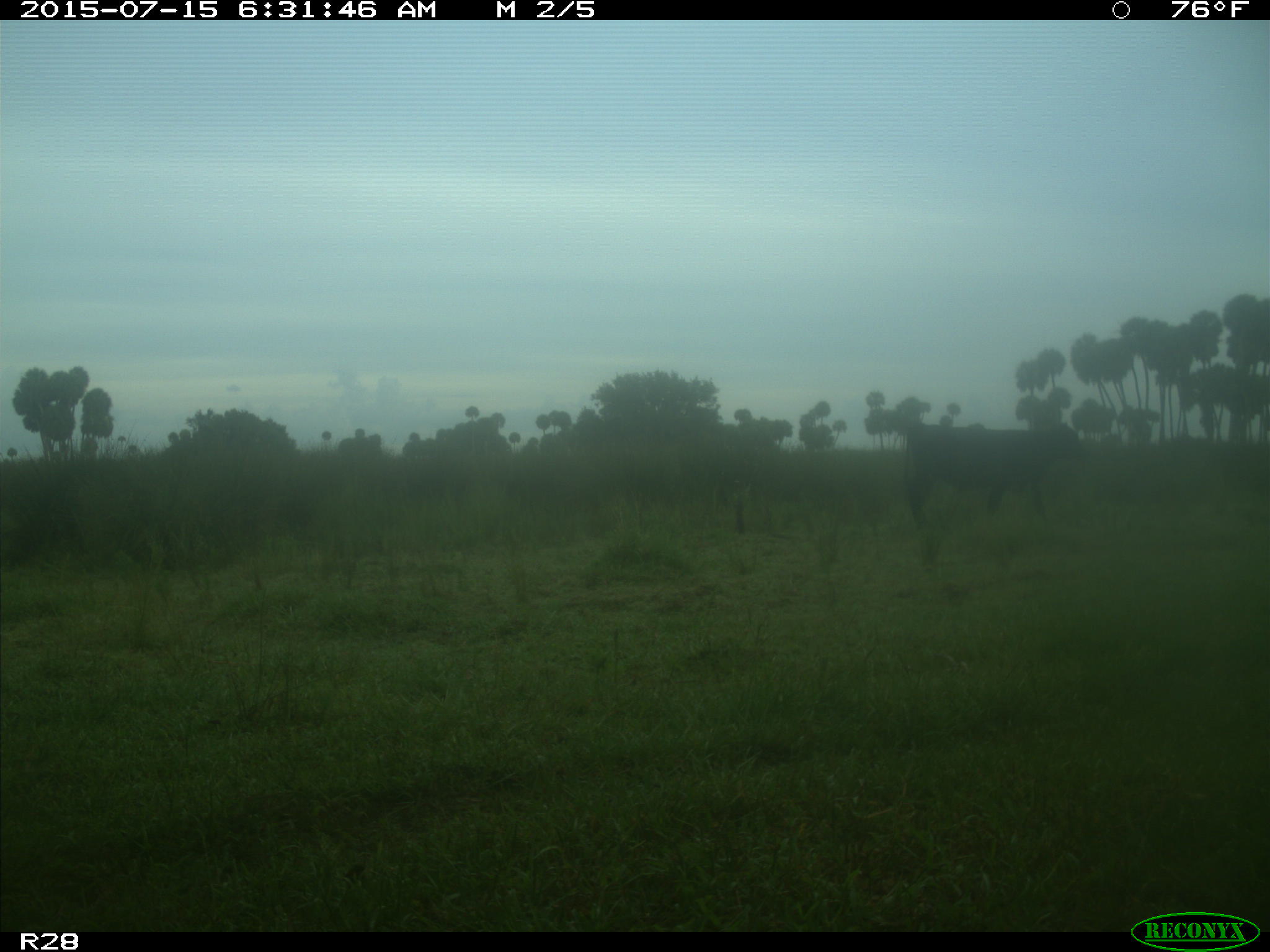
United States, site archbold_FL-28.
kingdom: Animalia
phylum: Chordata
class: Mammalia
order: Artiodactyla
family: Bovidae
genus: Bos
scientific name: Bos taurus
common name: domestic cow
Bos taurus (domestic cow).